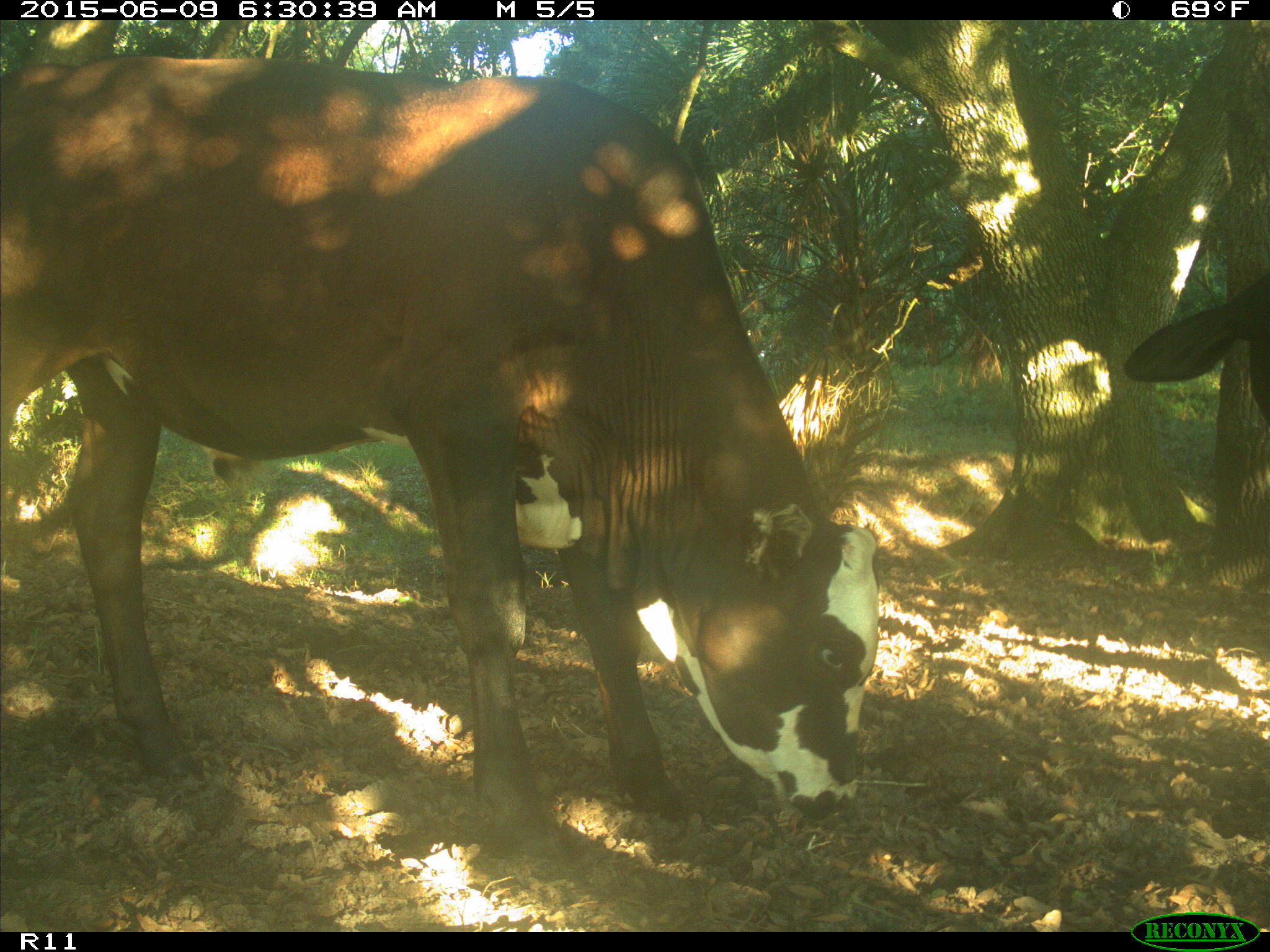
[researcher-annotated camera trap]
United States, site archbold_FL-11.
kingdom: Animalia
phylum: Chordata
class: Mammalia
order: Artiodactyla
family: Bovidae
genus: Bos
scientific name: Bos taurus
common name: domestic cow